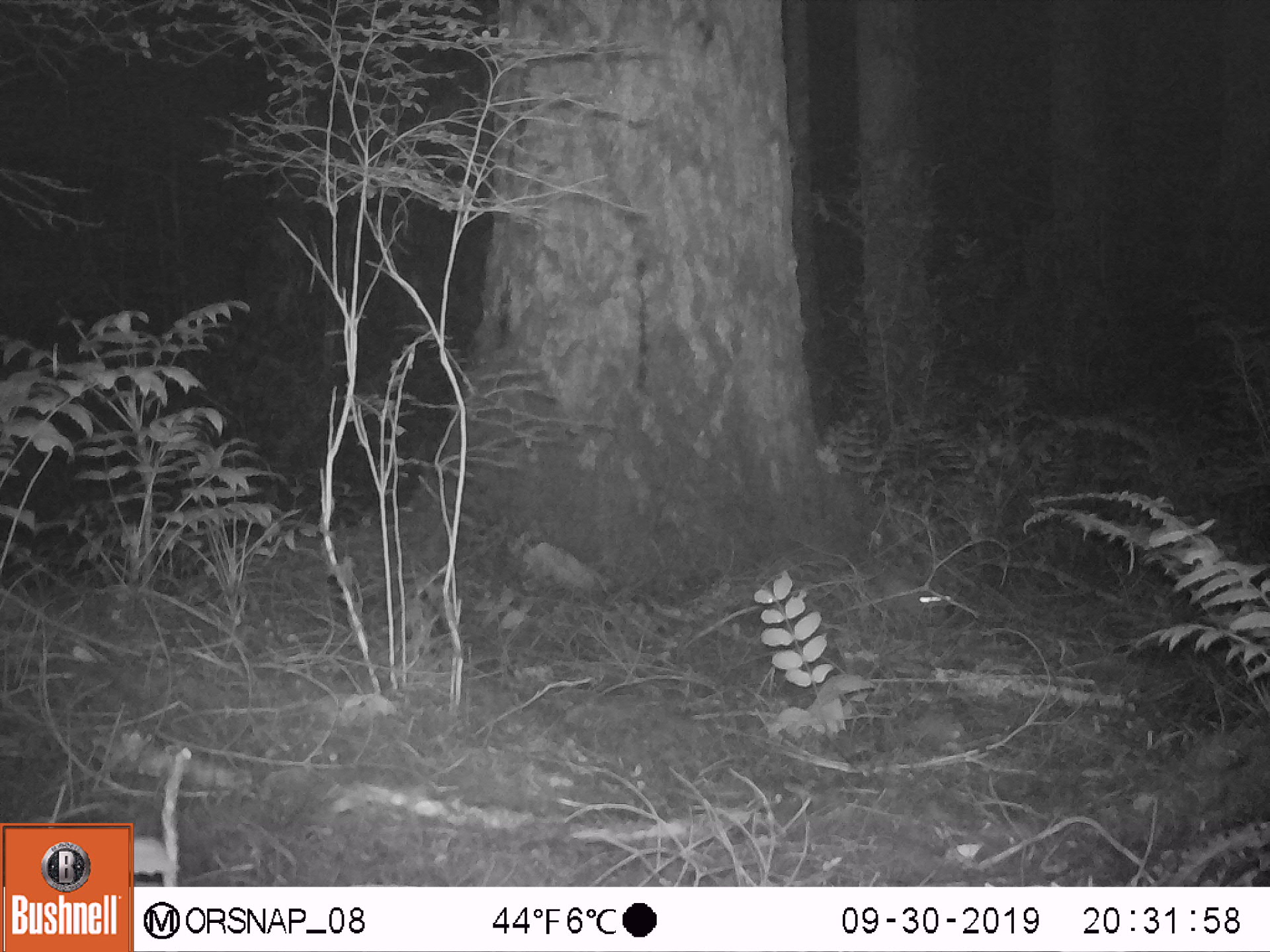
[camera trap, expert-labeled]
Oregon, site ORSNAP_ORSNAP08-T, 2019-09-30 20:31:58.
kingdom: Animalia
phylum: Chordata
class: Mammalia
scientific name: Mammalia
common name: small mammal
Small mammal (Mammalia).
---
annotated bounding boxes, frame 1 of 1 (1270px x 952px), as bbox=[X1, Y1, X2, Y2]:
small mammal: bbox=[841, 527, 989, 652]